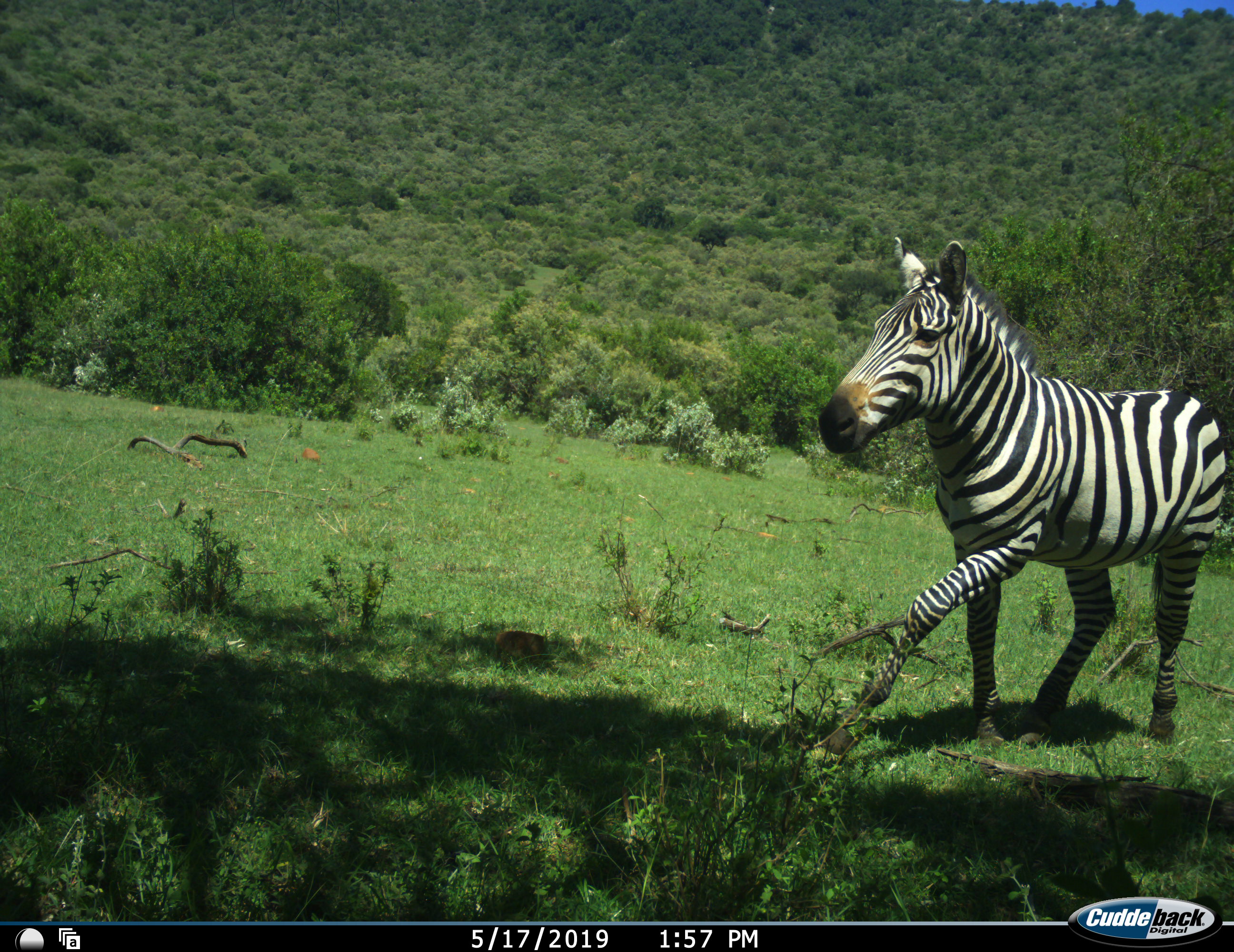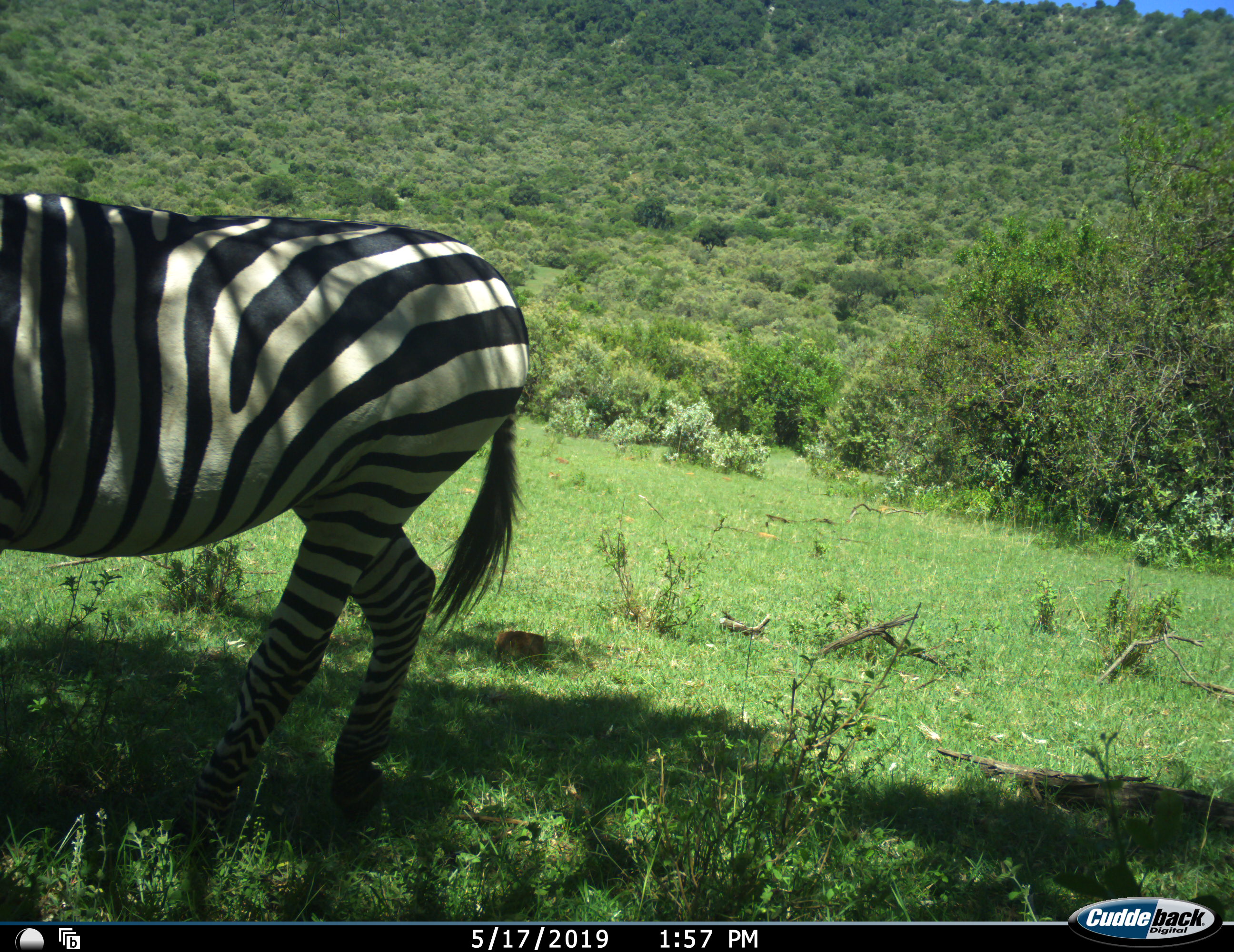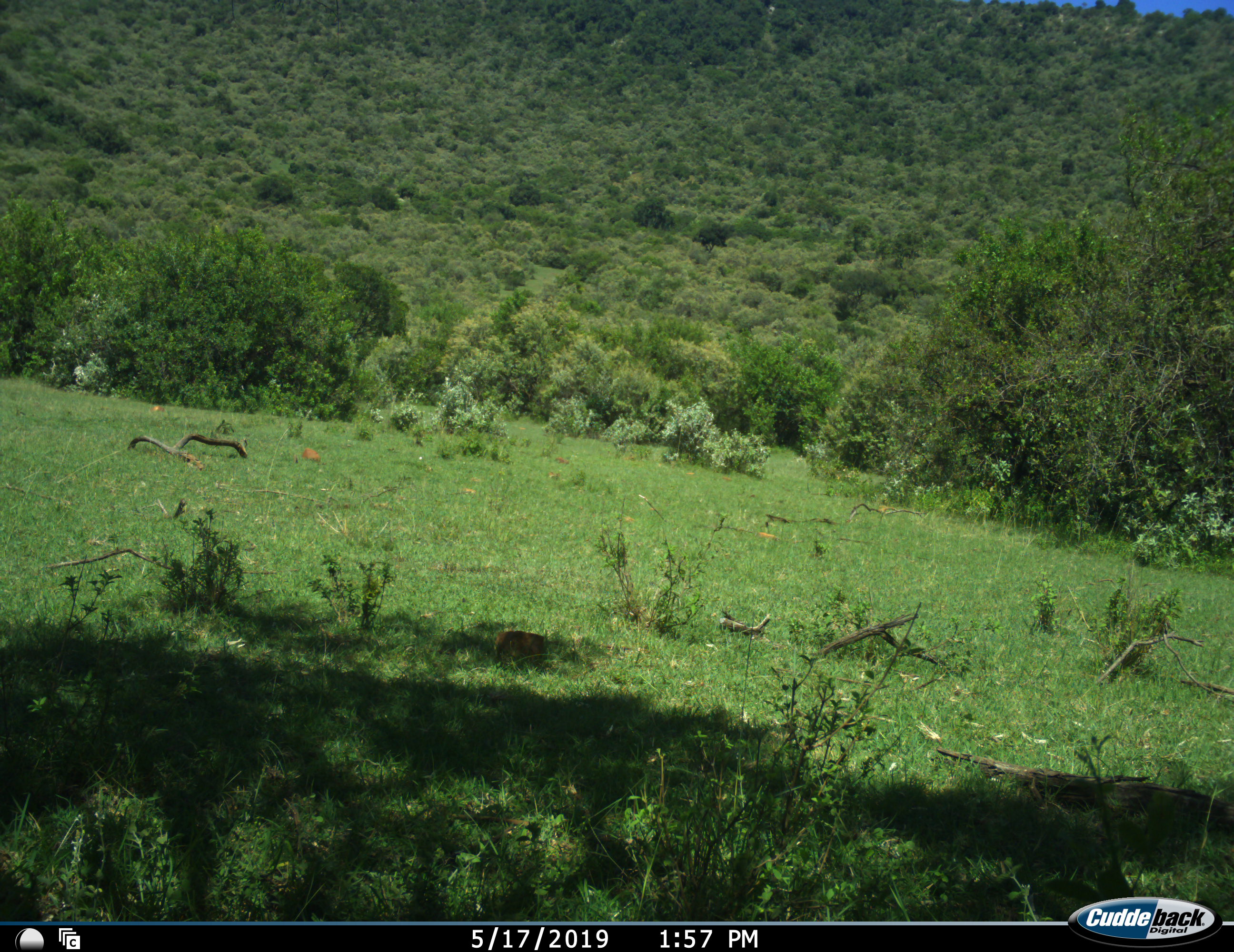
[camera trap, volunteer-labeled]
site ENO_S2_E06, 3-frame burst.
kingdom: Animalia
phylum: Chordata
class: Mammalia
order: Perissodactyla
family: Equidae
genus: Equus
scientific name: Equus quagga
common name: plains zebra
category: zebraplains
Zebraplains (plains zebra) (Equus quagga), count 1. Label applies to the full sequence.